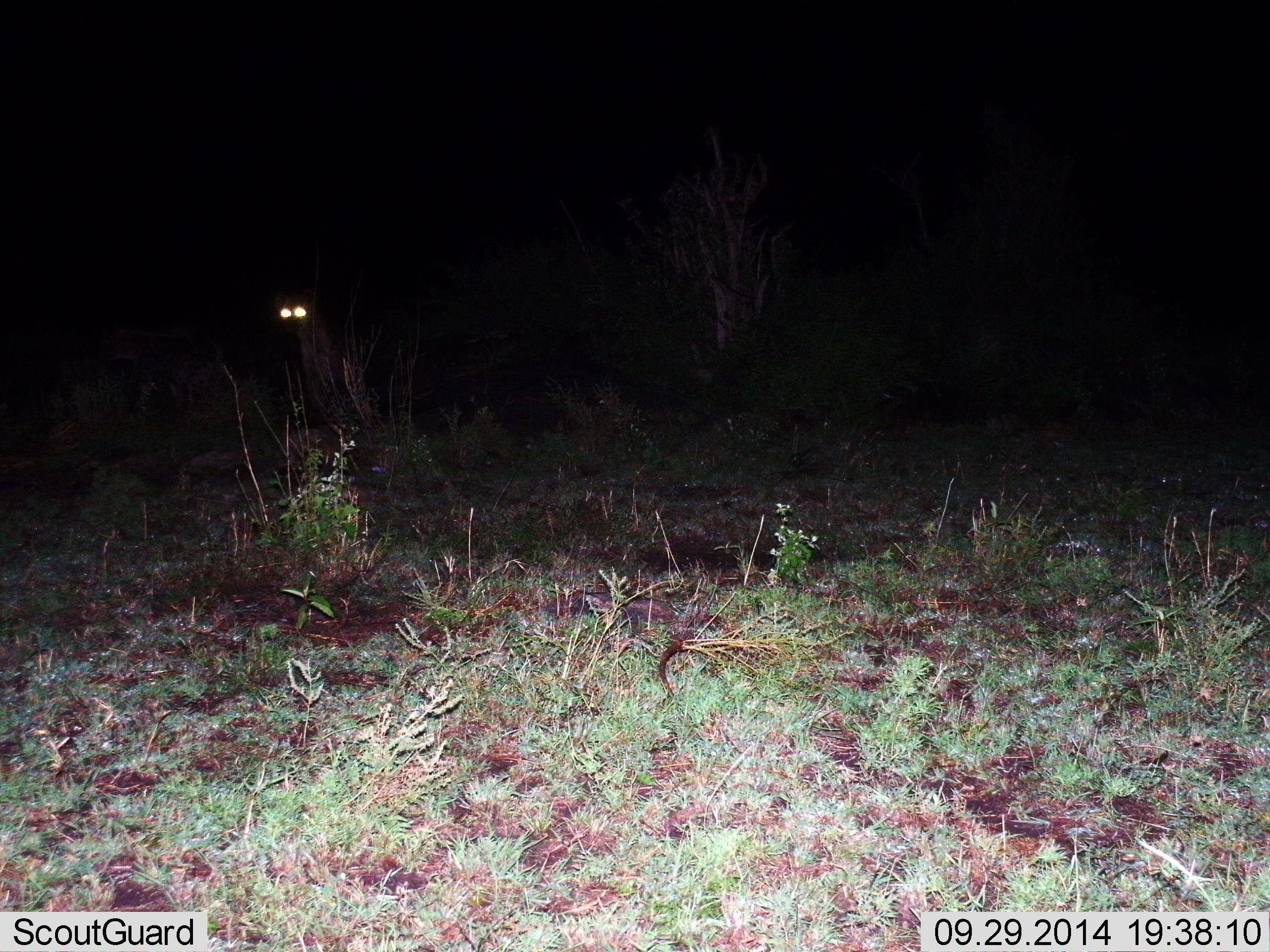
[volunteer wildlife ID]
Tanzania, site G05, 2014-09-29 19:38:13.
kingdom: Animalia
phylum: Chordata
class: Mammalia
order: Carnivora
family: Hyaenidae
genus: Crocuta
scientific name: Crocuta crocuta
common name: spotted hyena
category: hyenaspotted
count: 1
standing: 67%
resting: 22%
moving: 11%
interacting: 11%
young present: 0%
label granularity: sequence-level